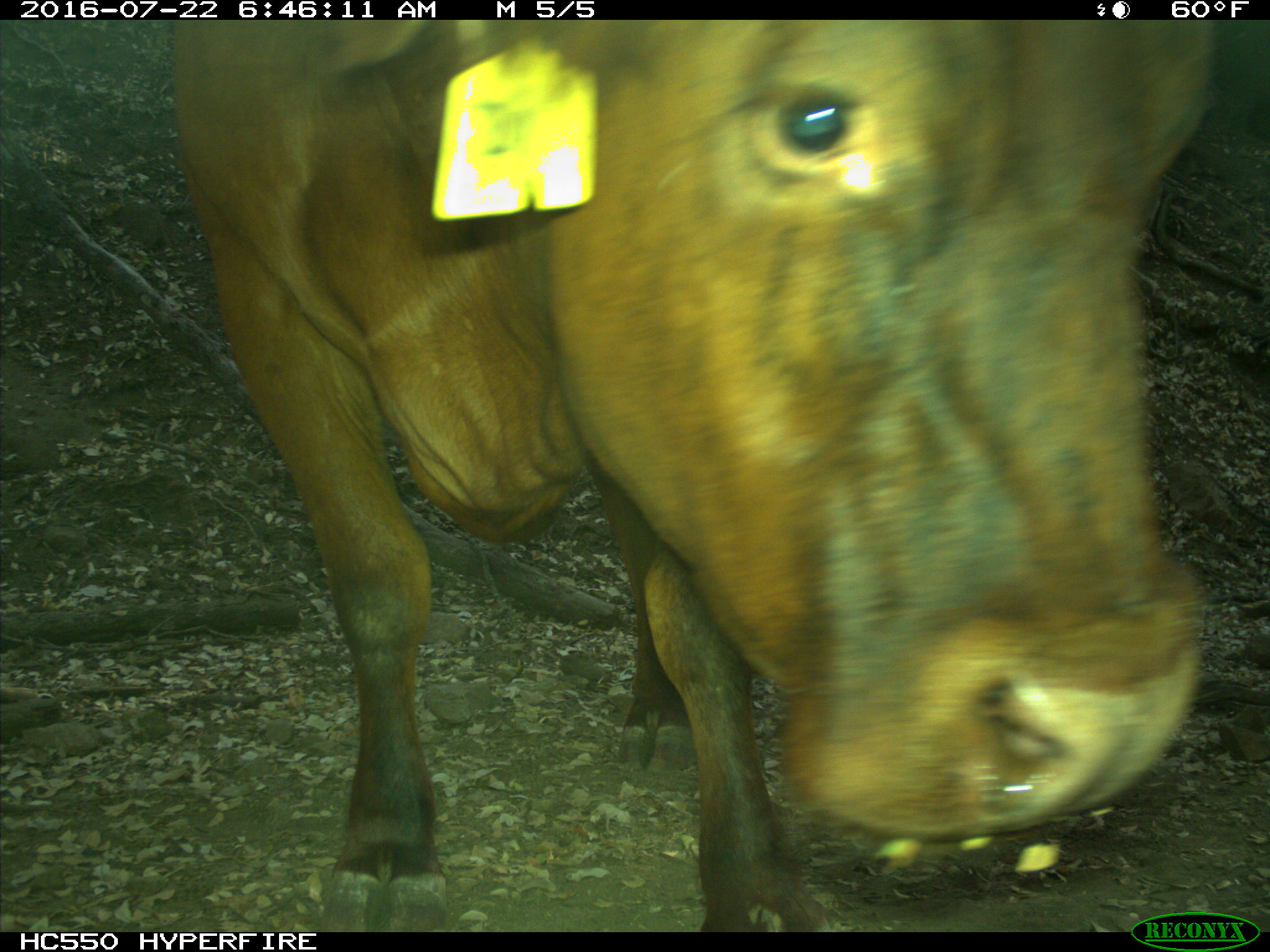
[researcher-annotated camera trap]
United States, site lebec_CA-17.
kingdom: Animalia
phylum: Chordata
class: Mammalia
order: Artiodactyla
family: Bovidae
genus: Bos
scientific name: Bos taurus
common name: domestic cow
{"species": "Bos taurus (domestic cow)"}